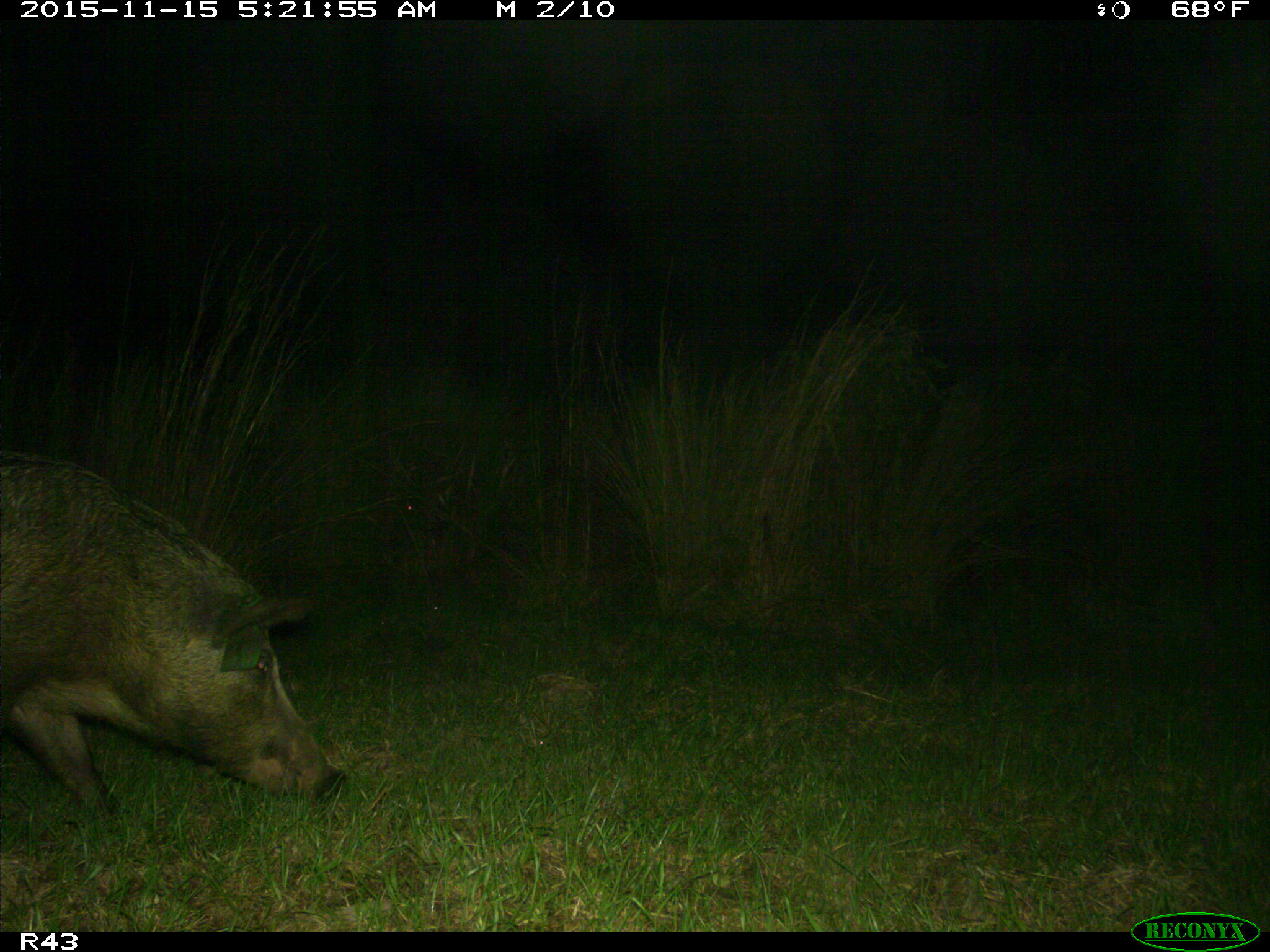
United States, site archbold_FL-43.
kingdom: Animalia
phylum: Chordata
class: Mammalia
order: Artiodactyla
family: Suidae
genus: Sus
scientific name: Sus scrofa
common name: wild boar